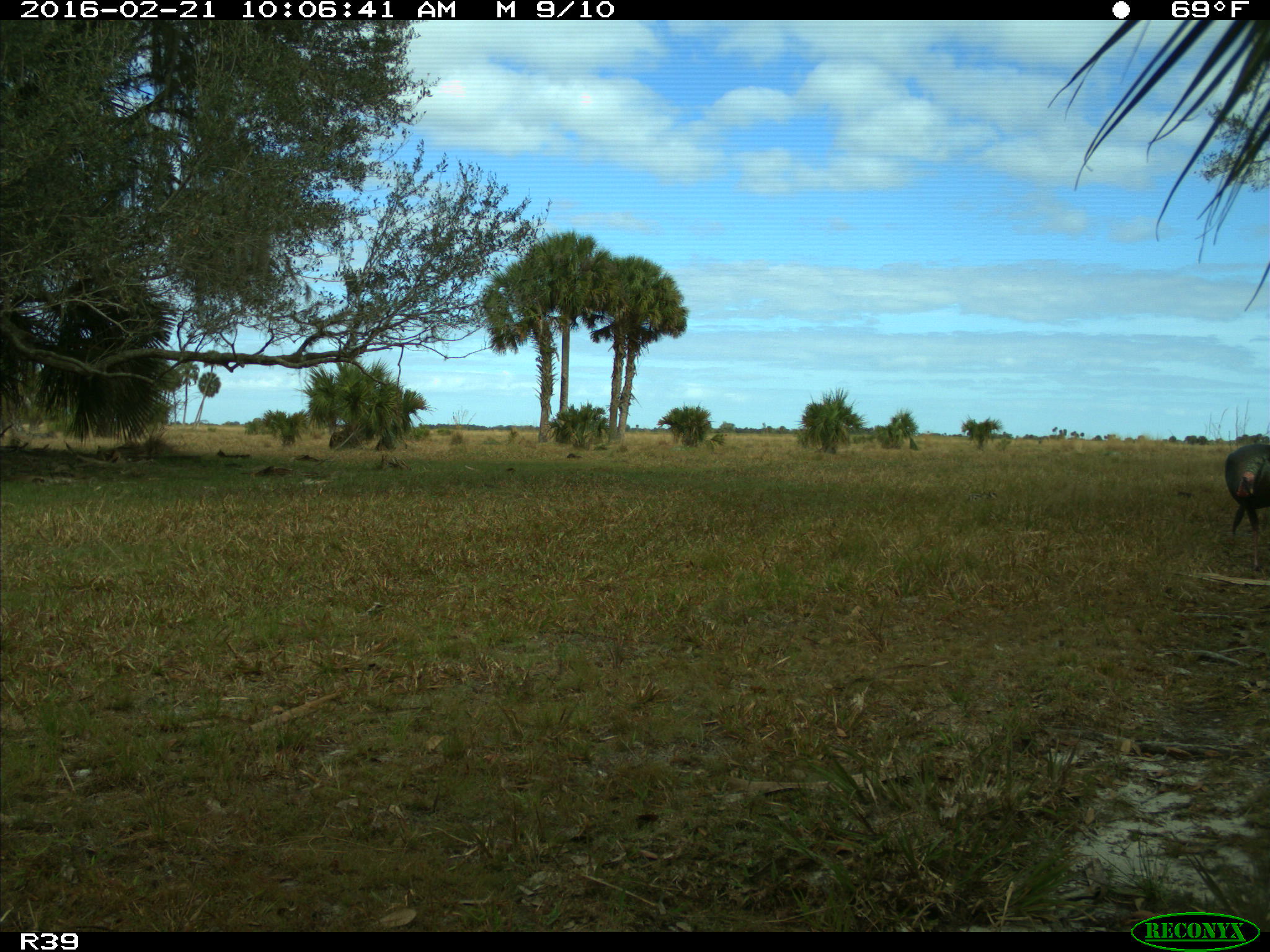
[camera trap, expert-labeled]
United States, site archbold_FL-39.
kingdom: Animalia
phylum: Chordata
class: Aves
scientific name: Aves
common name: birds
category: unidentified bird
Unidentified bird (birds) (Aves).